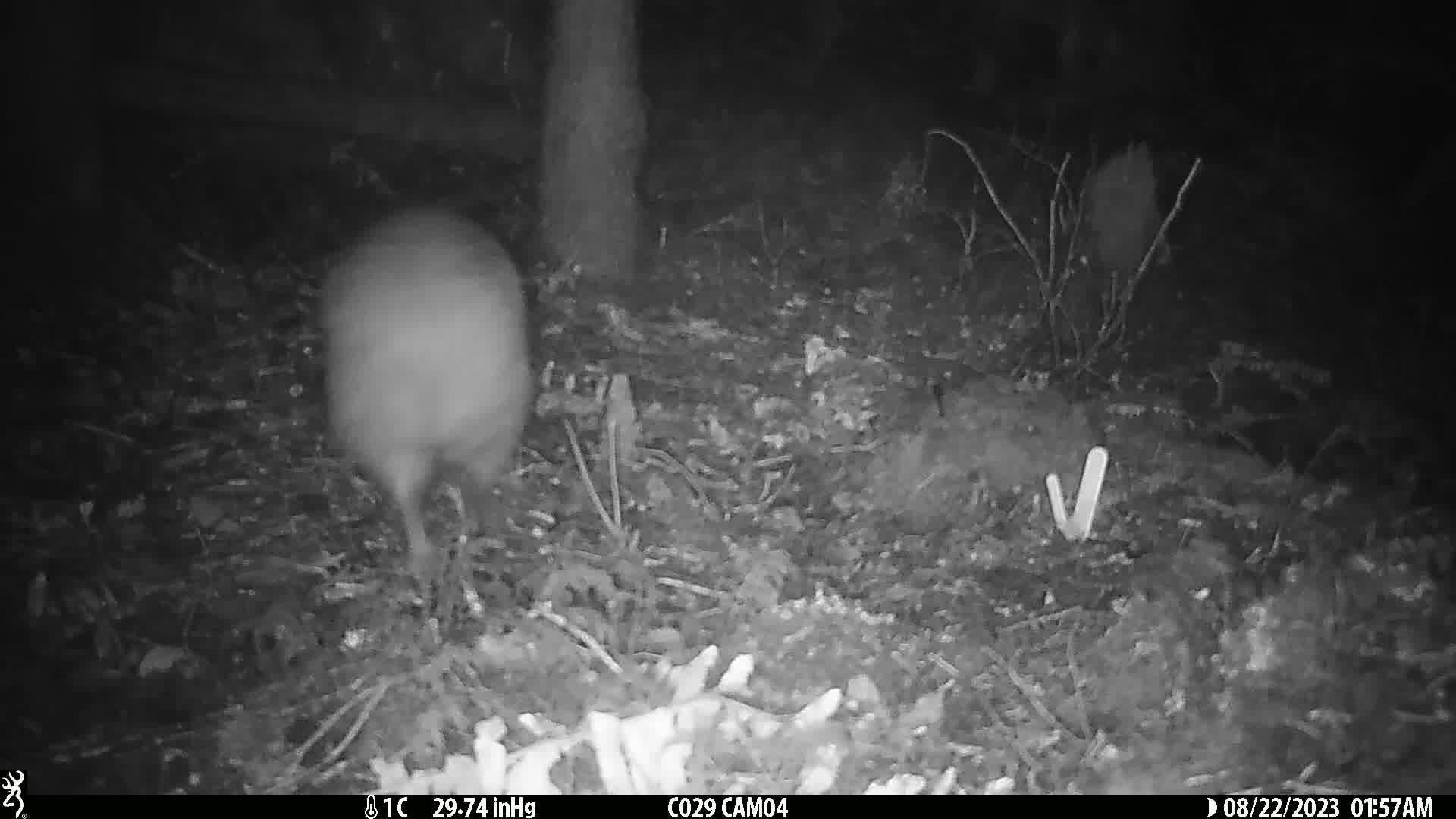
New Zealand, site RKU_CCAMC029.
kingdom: Animalia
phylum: Chordata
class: Aves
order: Apterygiformes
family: Apterygidae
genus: Apteryx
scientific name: Apteryx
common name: kiwi